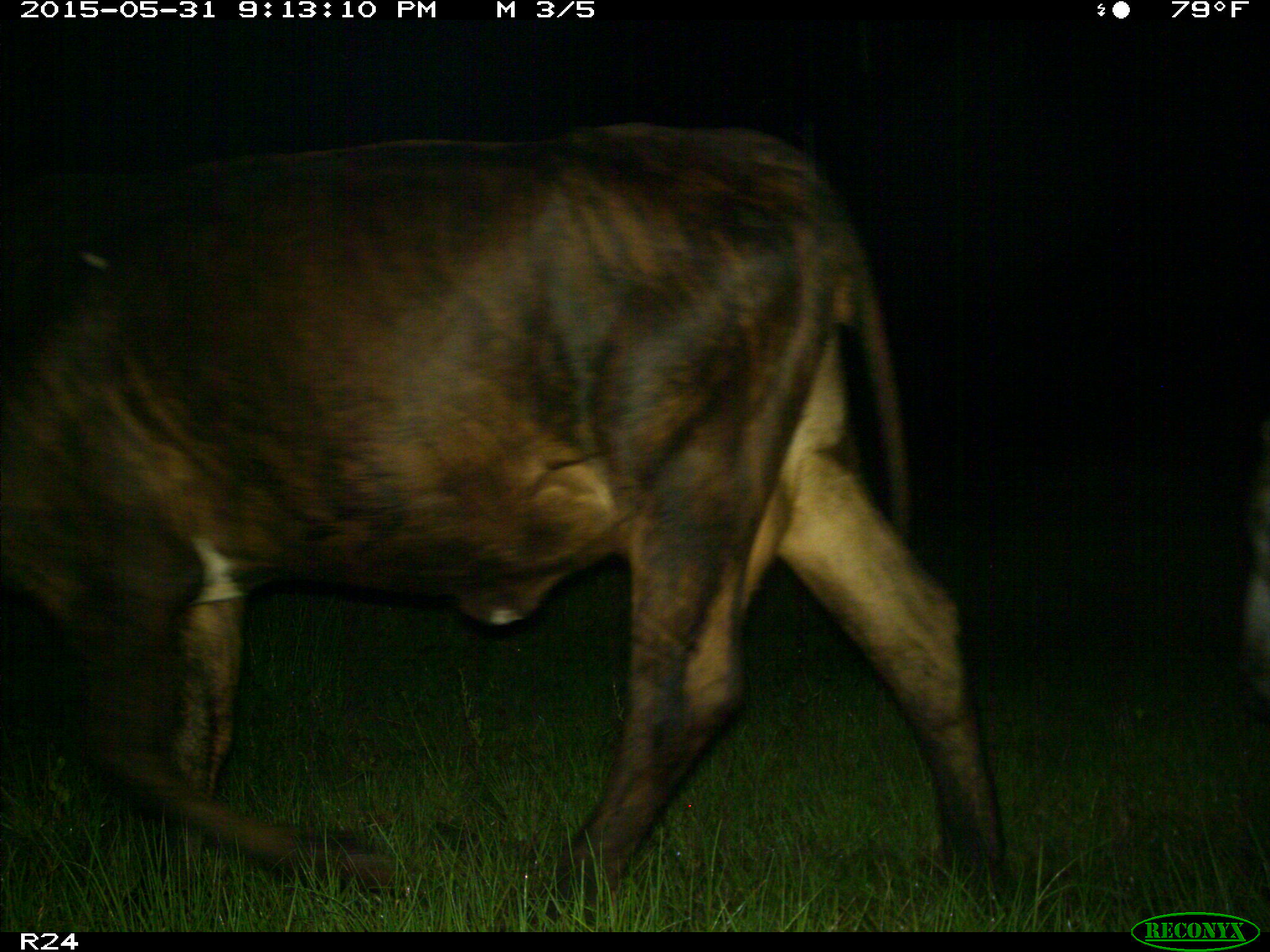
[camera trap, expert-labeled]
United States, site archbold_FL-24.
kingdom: Animalia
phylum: Chordata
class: Mammalia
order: Artiodactyla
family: Bovidae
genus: Bos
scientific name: Bos taurus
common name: domestic cow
Bos taurus (domestic cow).